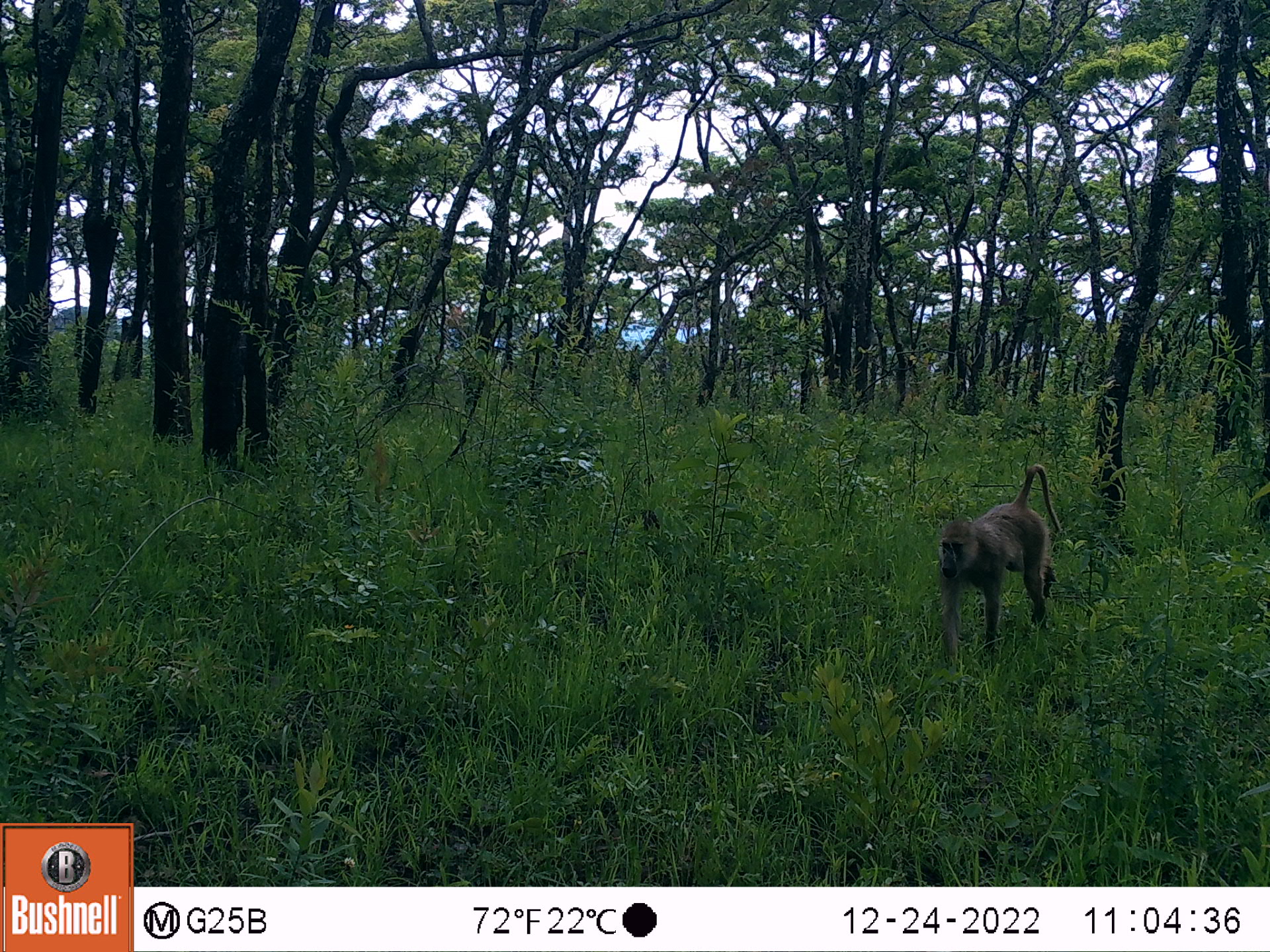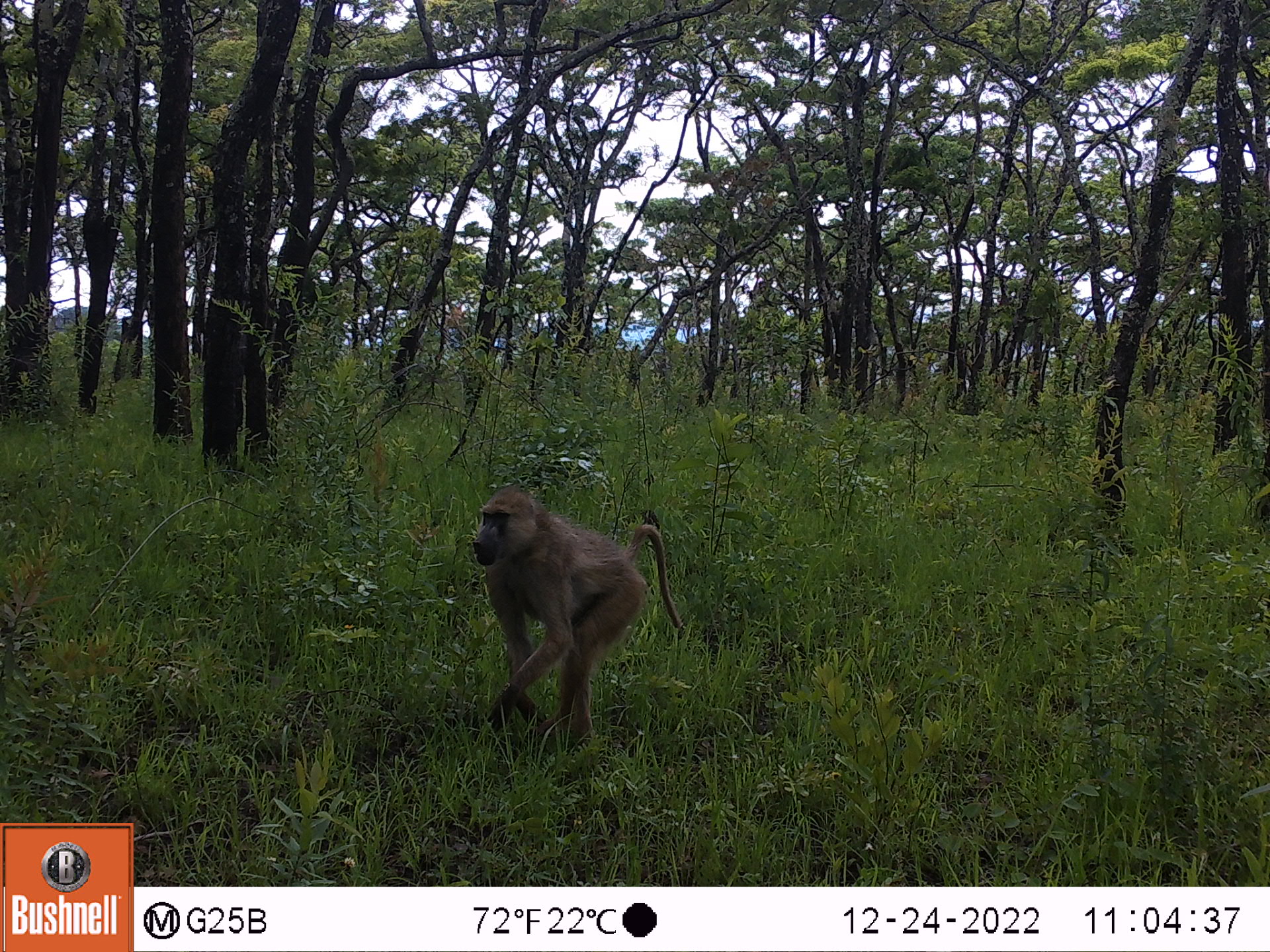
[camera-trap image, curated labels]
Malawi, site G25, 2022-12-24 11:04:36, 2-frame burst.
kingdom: Animalia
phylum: Chordata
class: Mammalia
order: Primates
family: Cercopithecidae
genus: Papio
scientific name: Papio cynocephalus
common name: yellow baboon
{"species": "yellow baboon (Papio cynocephalus)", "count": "1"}